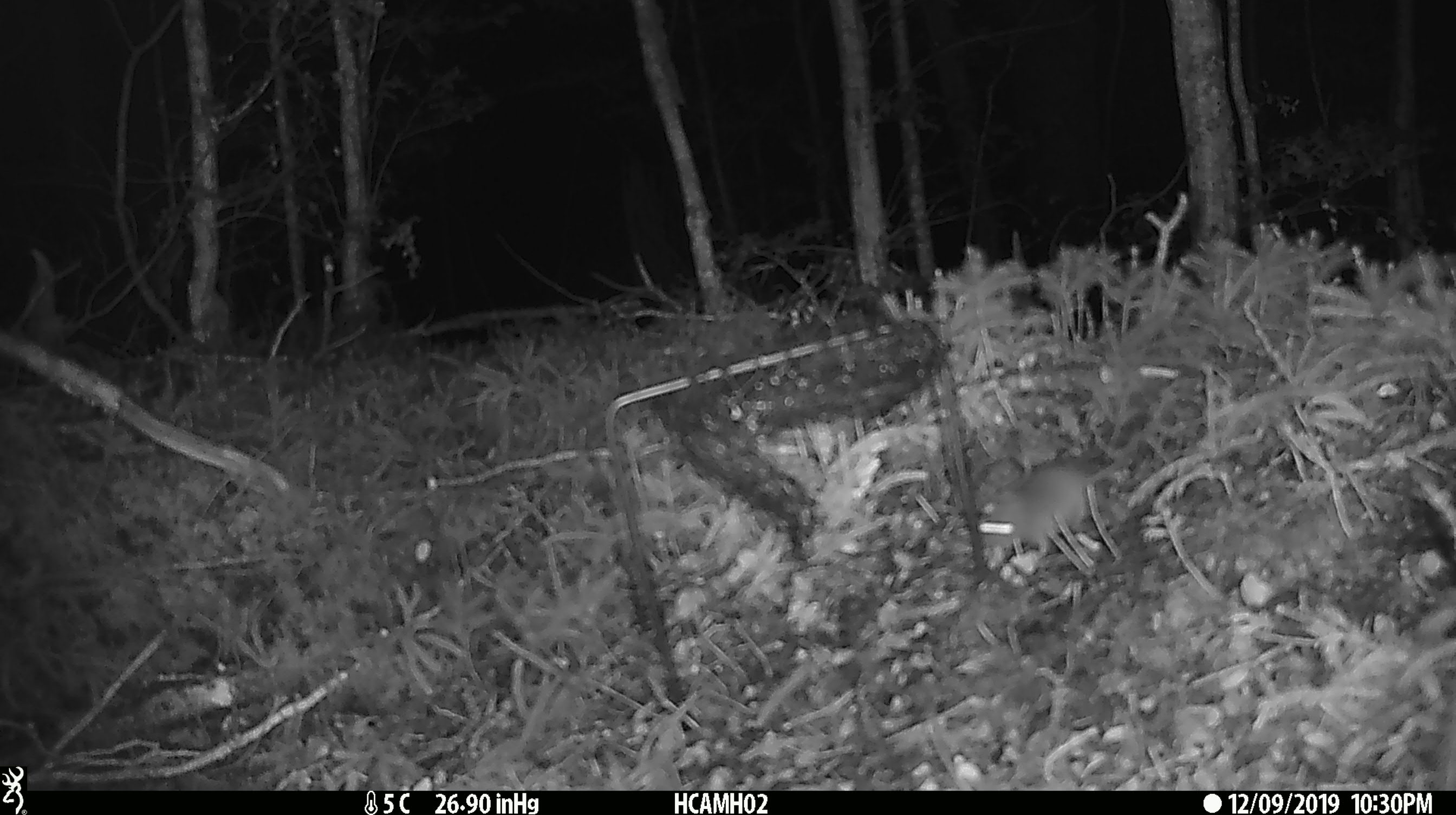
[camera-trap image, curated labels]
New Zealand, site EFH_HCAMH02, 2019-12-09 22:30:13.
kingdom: Animalia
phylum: Chordata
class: Mammalia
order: Rodentia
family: Muridae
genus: Mus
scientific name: Mus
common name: mouse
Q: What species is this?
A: Mouse (Mus).